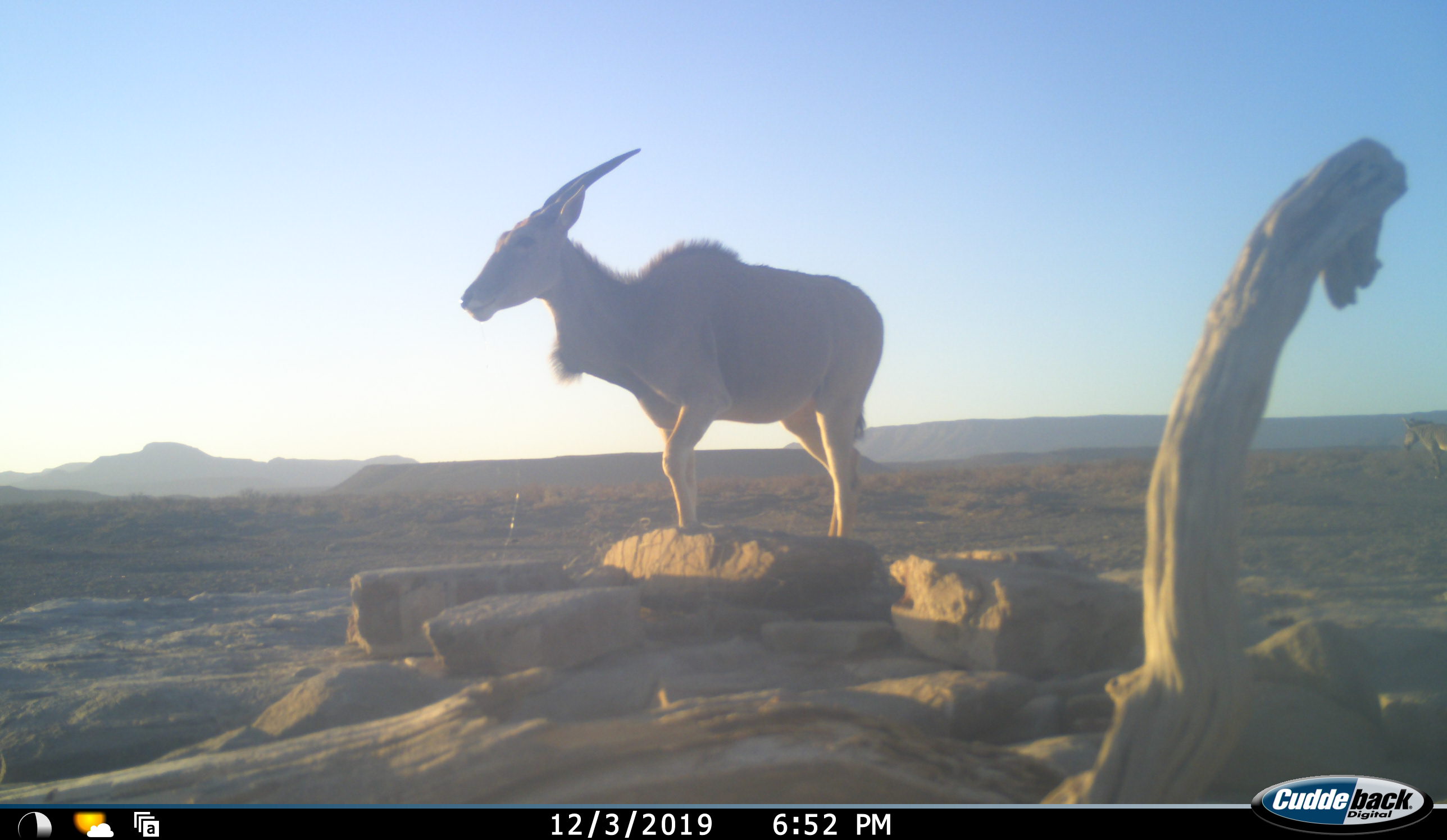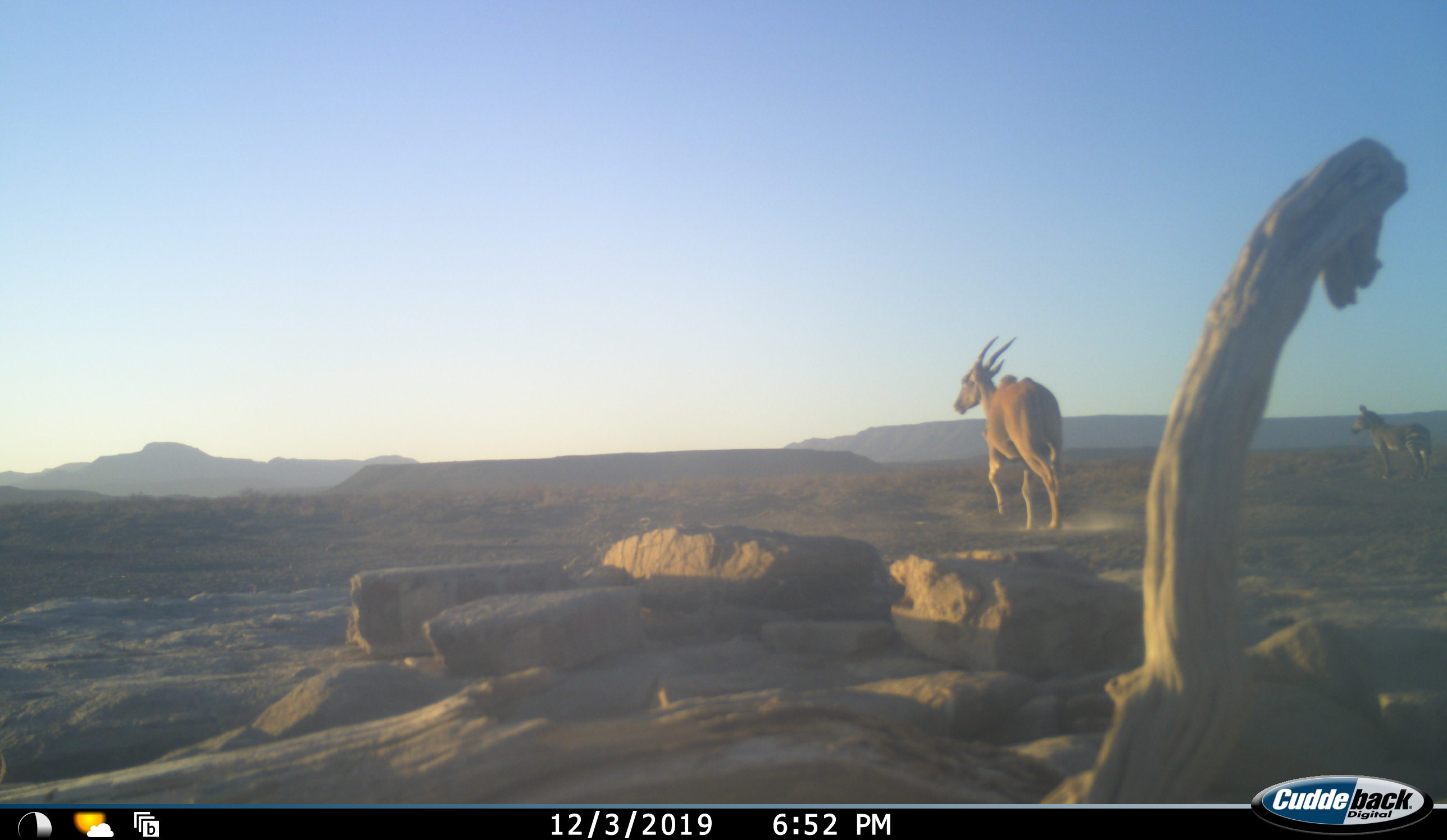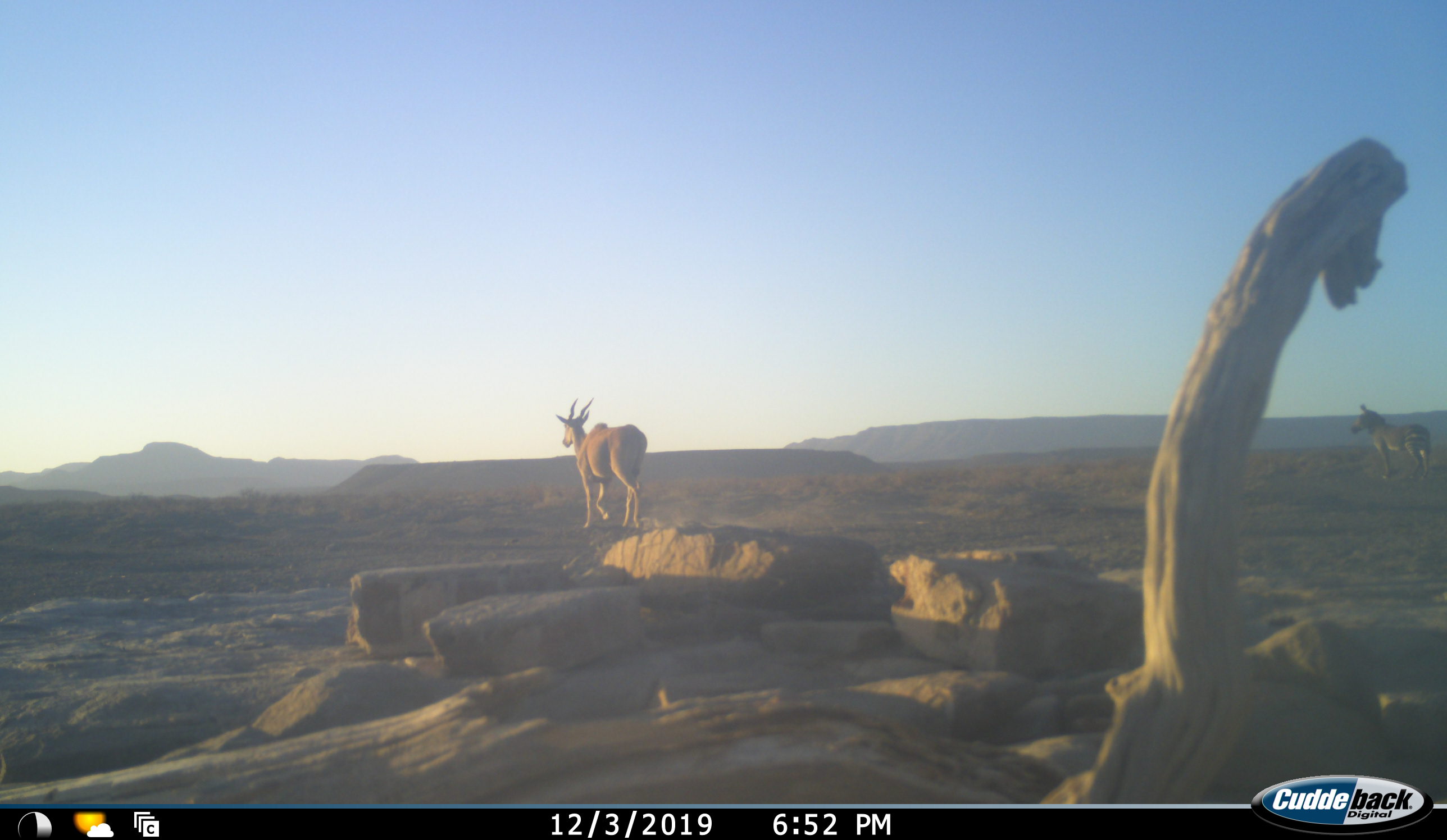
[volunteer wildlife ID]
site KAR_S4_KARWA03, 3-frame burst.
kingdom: Animalia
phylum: Chordata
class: Mammalia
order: Artiodactyla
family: Bovidae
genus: Tragelaphus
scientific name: Tragelaphus oryx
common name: eland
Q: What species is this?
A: Eland (Tragelaphus oryx).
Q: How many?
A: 1.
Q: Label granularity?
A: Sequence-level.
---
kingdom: Animalia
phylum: Chordata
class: Mammalia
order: Perissodactyla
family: Equidae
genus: Equus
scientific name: Equus zebra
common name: mountain zebra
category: zebramountain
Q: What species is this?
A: Zebramountain (mountain zebra) (Equus zebra).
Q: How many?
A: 1.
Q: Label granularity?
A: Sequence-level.